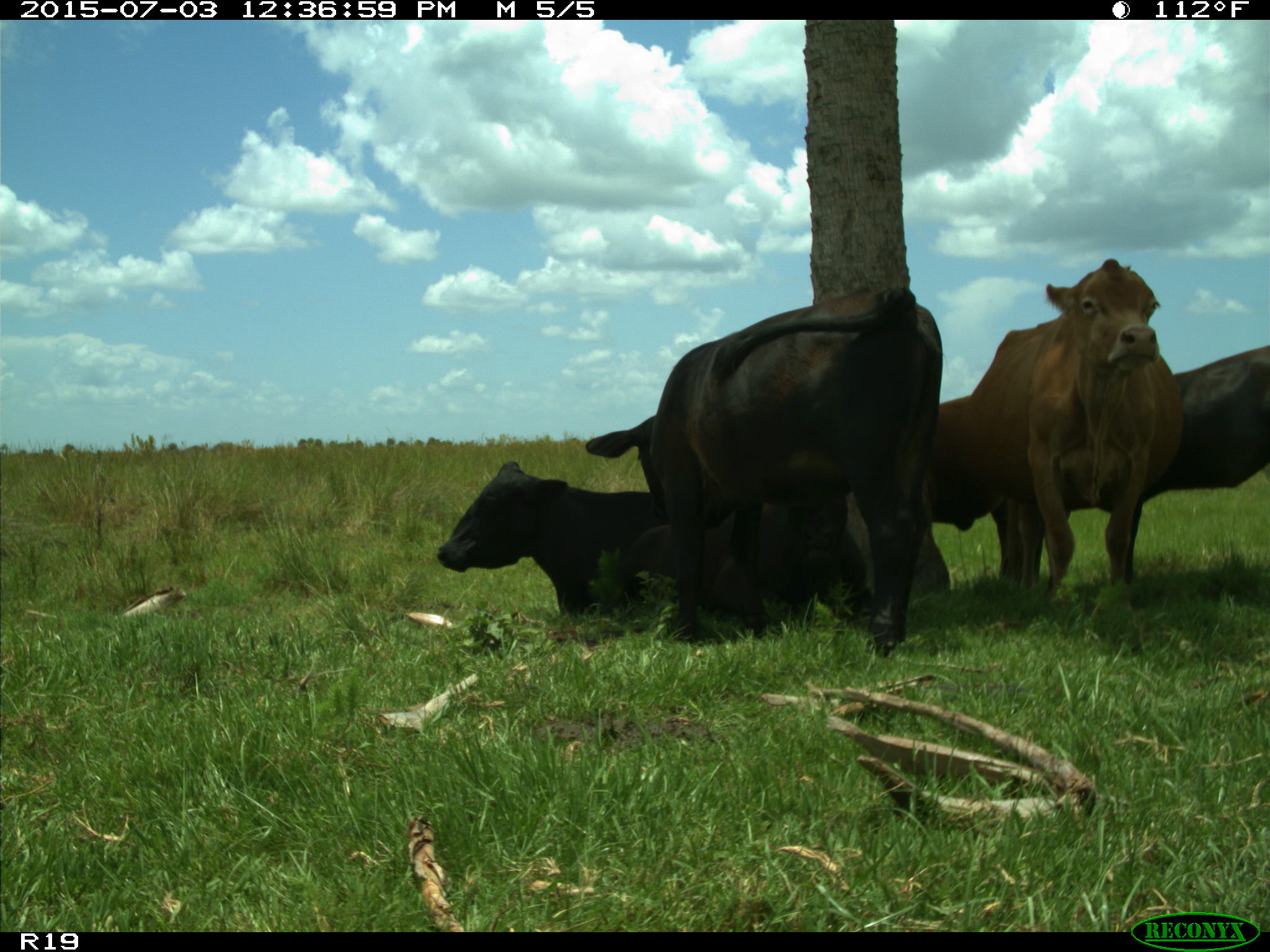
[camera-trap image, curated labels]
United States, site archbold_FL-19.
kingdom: Animalia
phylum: Chordata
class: Mammalia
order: Artiodactyla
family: Bovidae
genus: Bos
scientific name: Bos taurus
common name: domestic cow